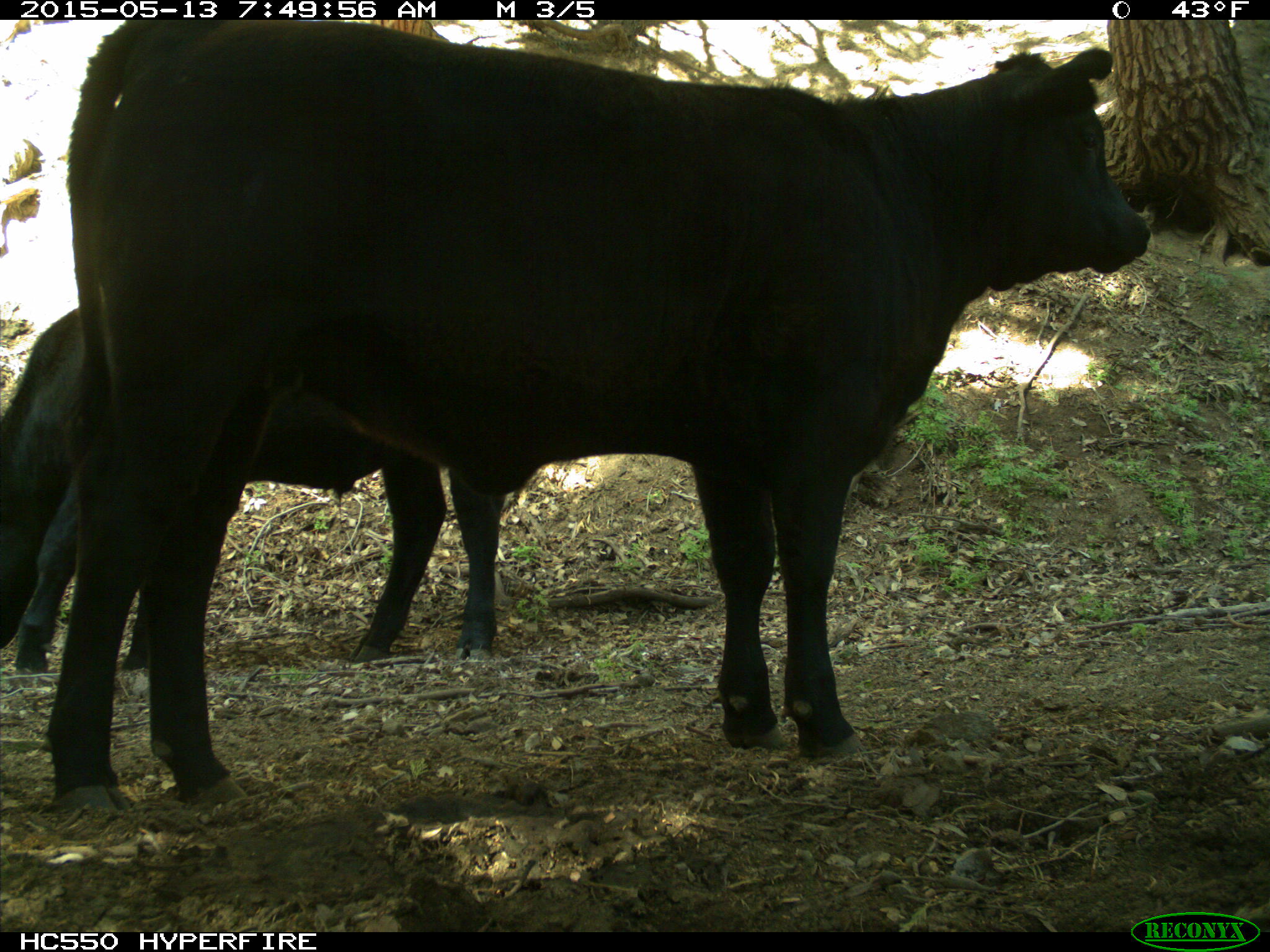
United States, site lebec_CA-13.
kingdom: Animalia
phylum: Chordata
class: Mammalia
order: Artiodactyla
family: Bovidae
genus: Bos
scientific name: Bos taurus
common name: domestic cow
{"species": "Bos taurus (domestic cow)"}